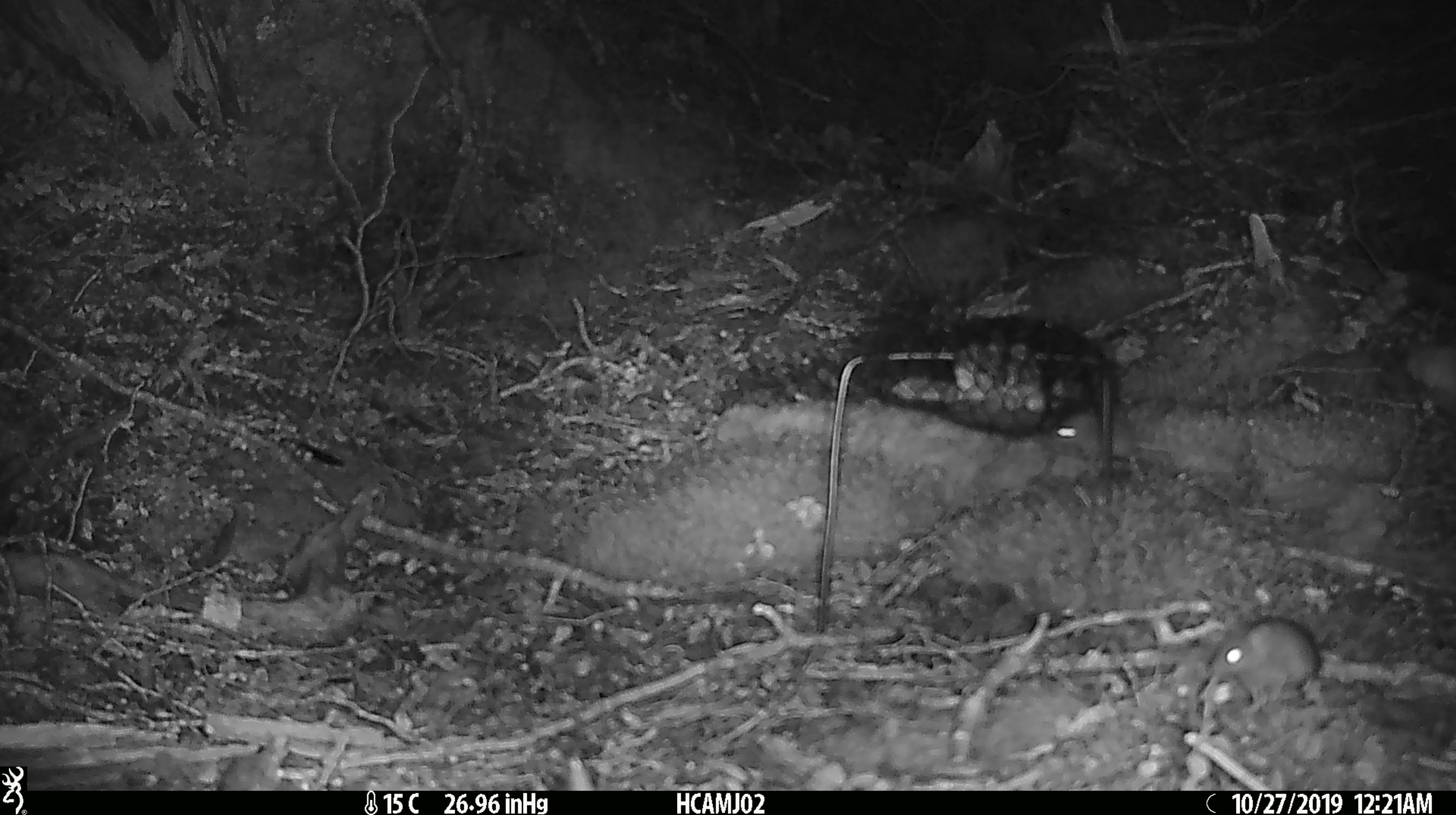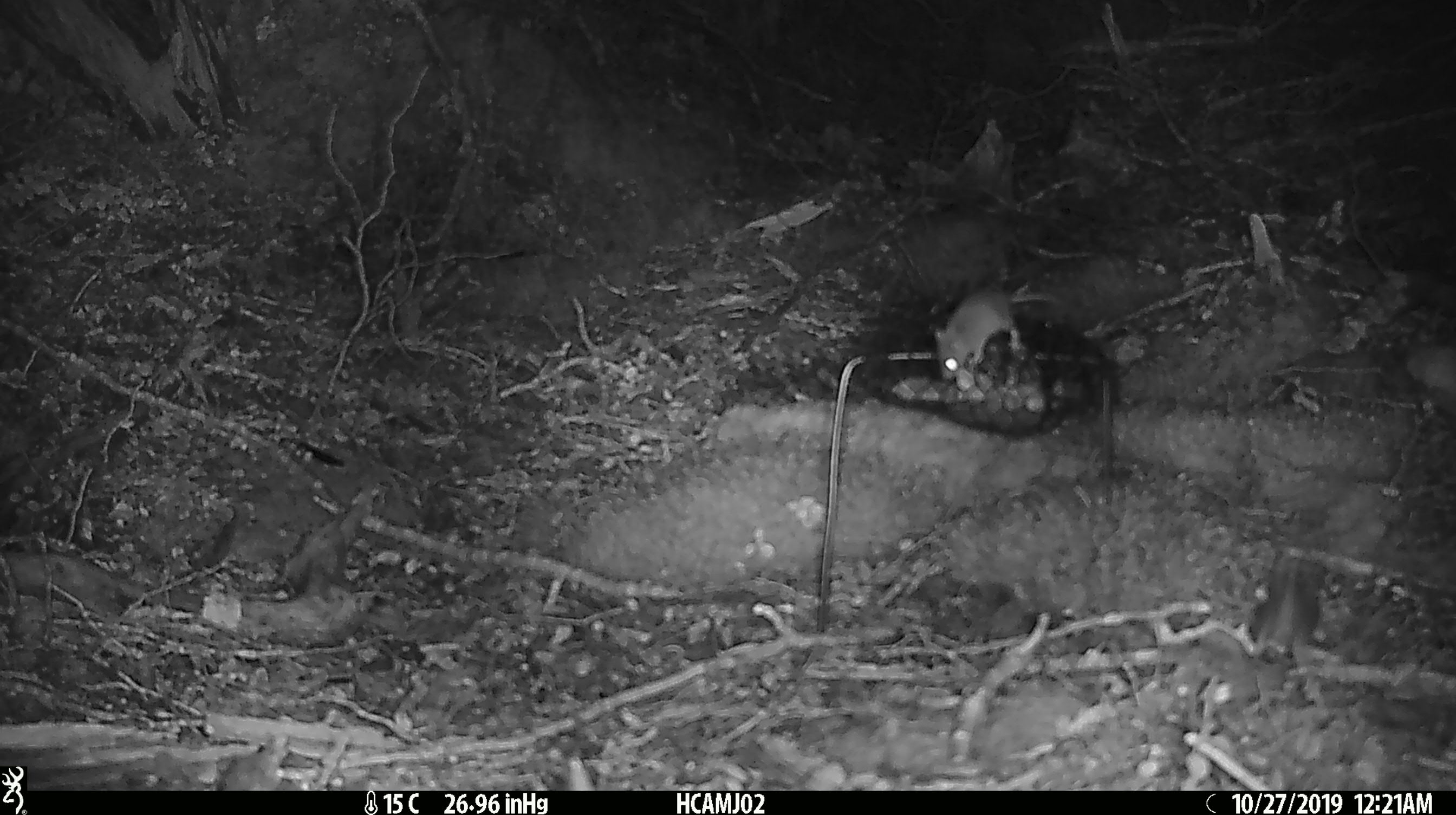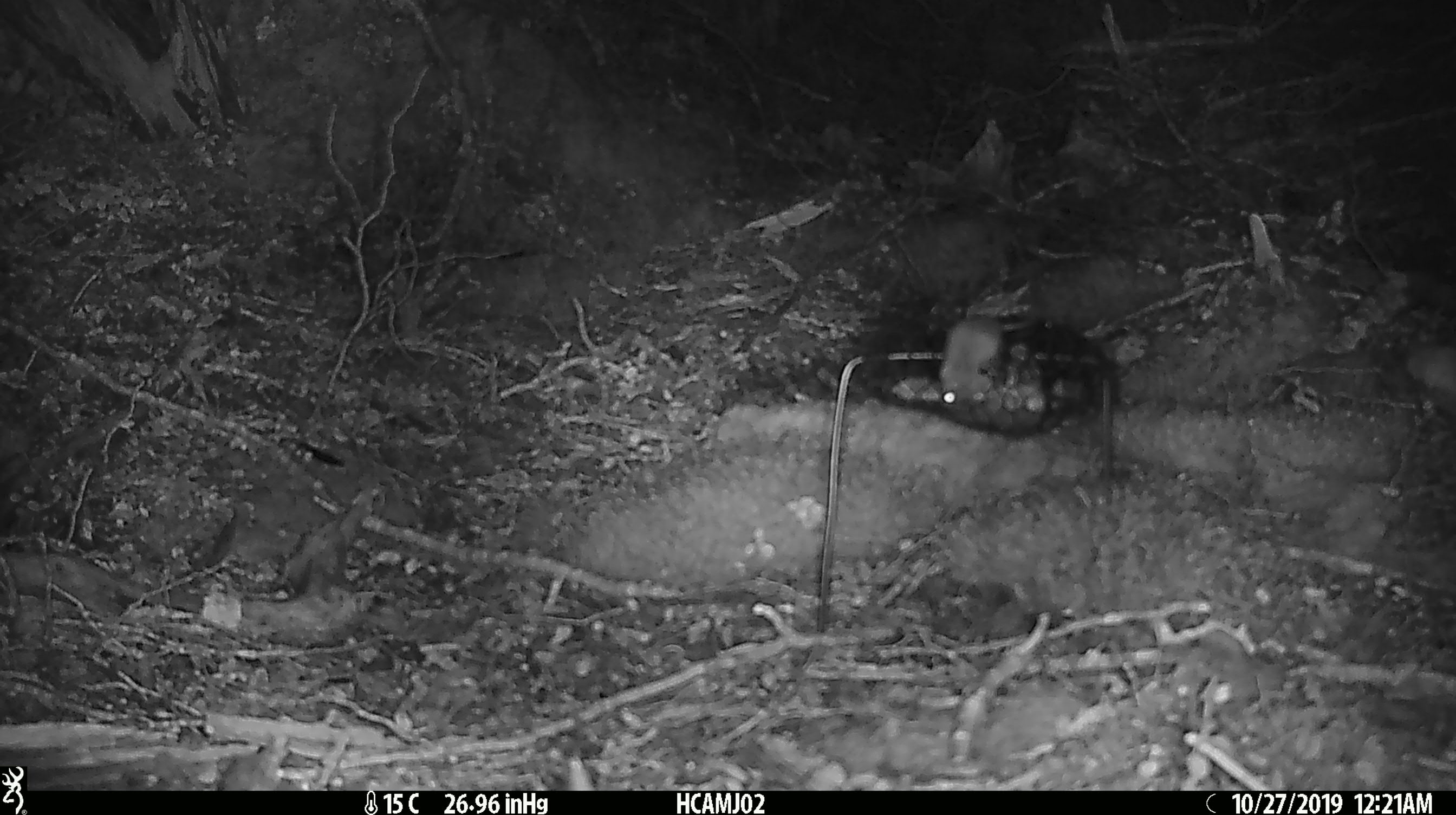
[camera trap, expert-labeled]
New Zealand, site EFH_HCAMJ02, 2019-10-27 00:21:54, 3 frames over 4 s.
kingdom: Animalia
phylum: Chordata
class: Mammalia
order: Rodentia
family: Muridae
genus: Mus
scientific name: Mus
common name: mouse